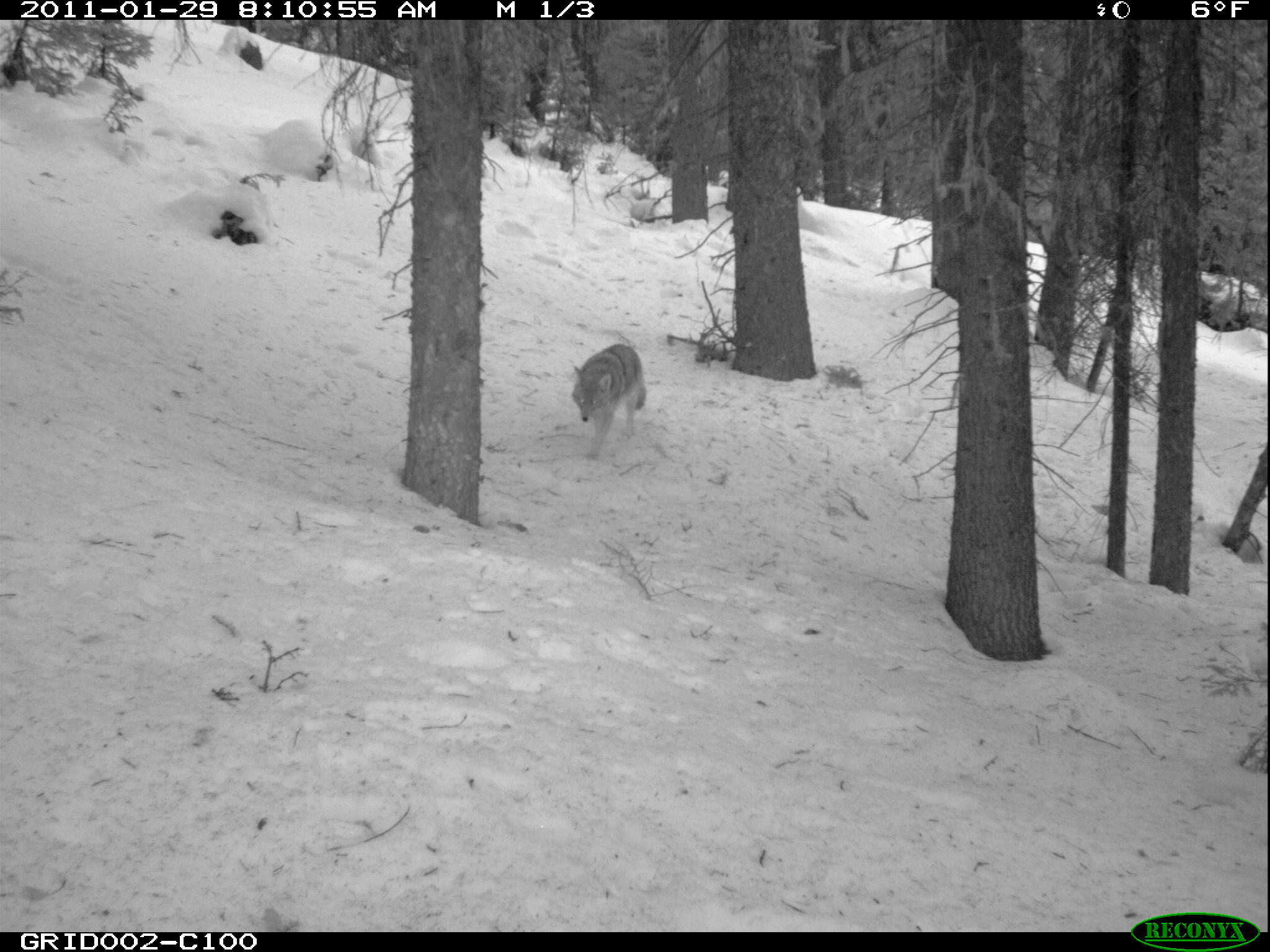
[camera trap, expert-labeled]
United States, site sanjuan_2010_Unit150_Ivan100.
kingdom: Animalia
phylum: Chordata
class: Mammalia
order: Carnivora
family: Canidae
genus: Canis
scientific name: Canis latrans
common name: coyote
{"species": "Canis latrans (coyote)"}